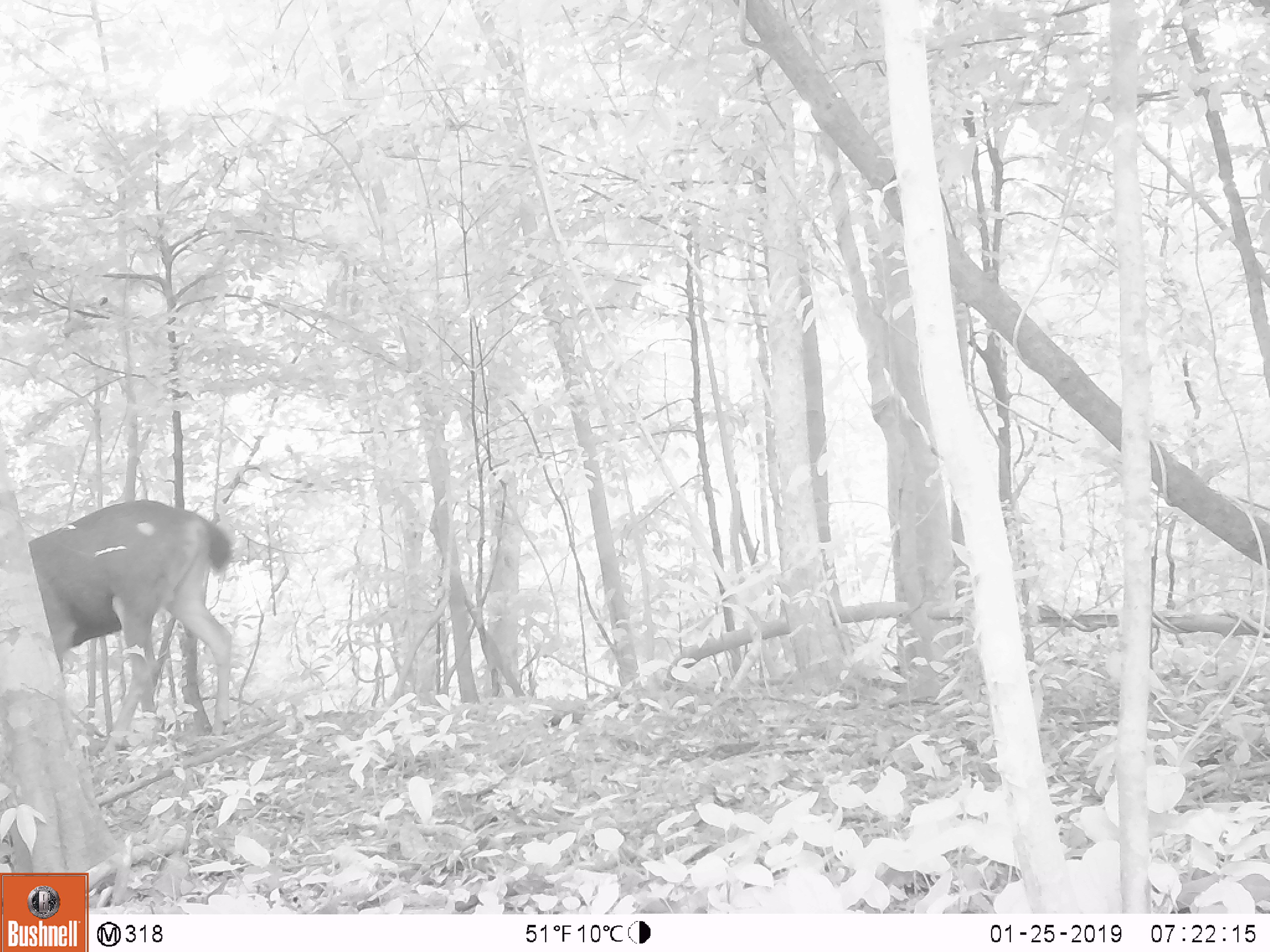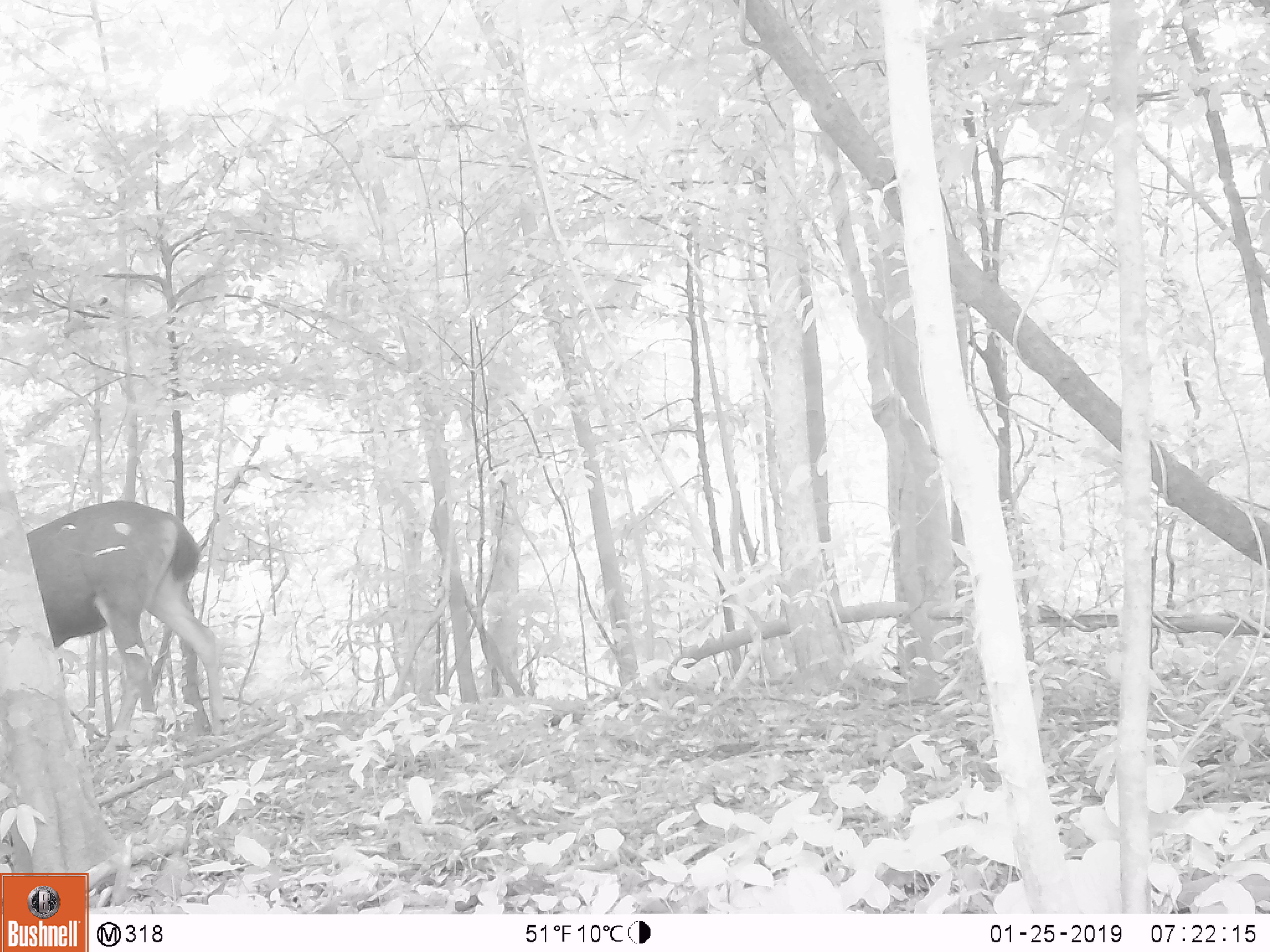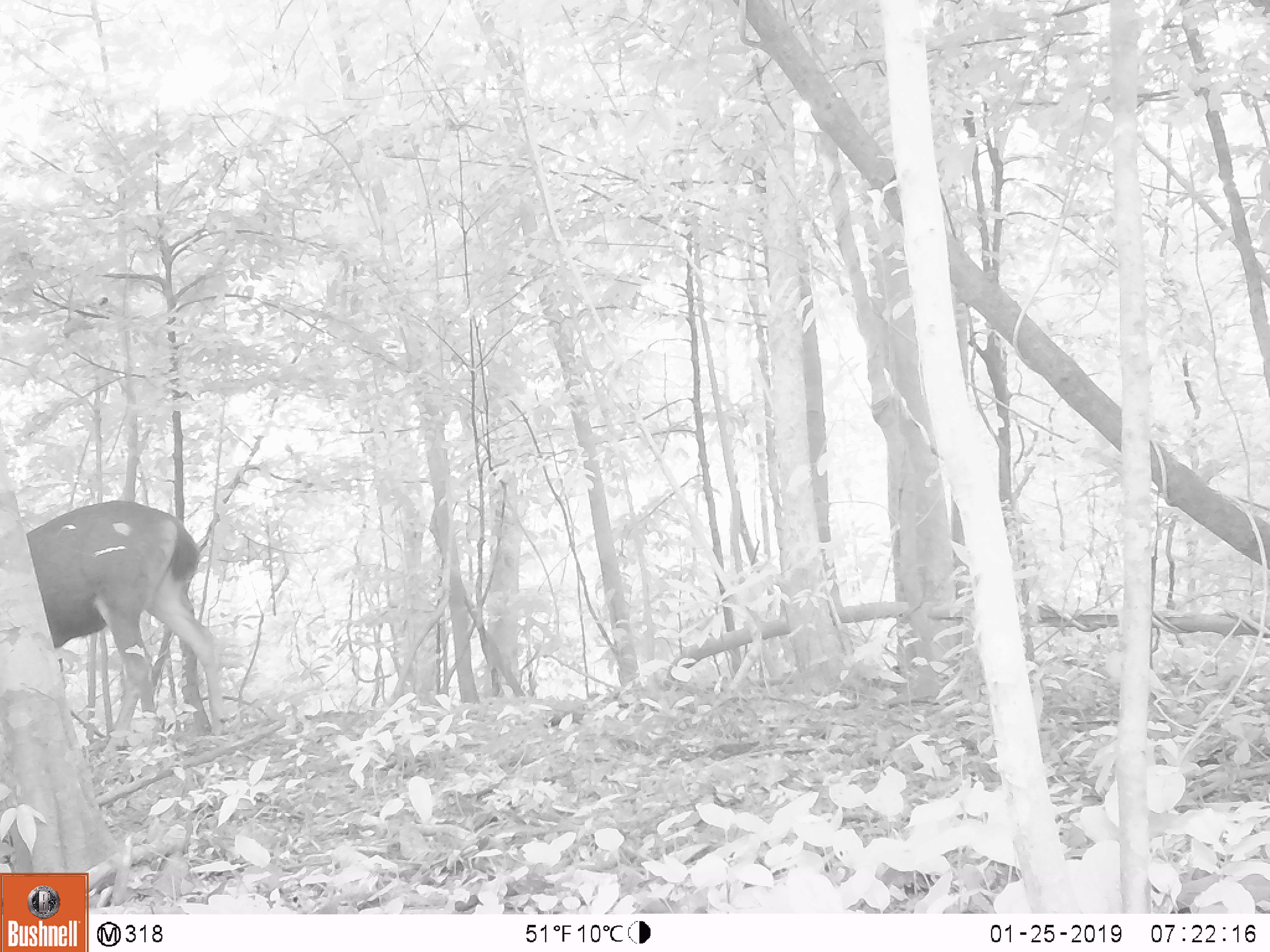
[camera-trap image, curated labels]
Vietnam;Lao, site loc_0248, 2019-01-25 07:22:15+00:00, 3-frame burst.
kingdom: Animalia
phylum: Chordata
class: Mammalia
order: Artiodactyla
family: Cervidae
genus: Rusa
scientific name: Rusa unicolor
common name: sambar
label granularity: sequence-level